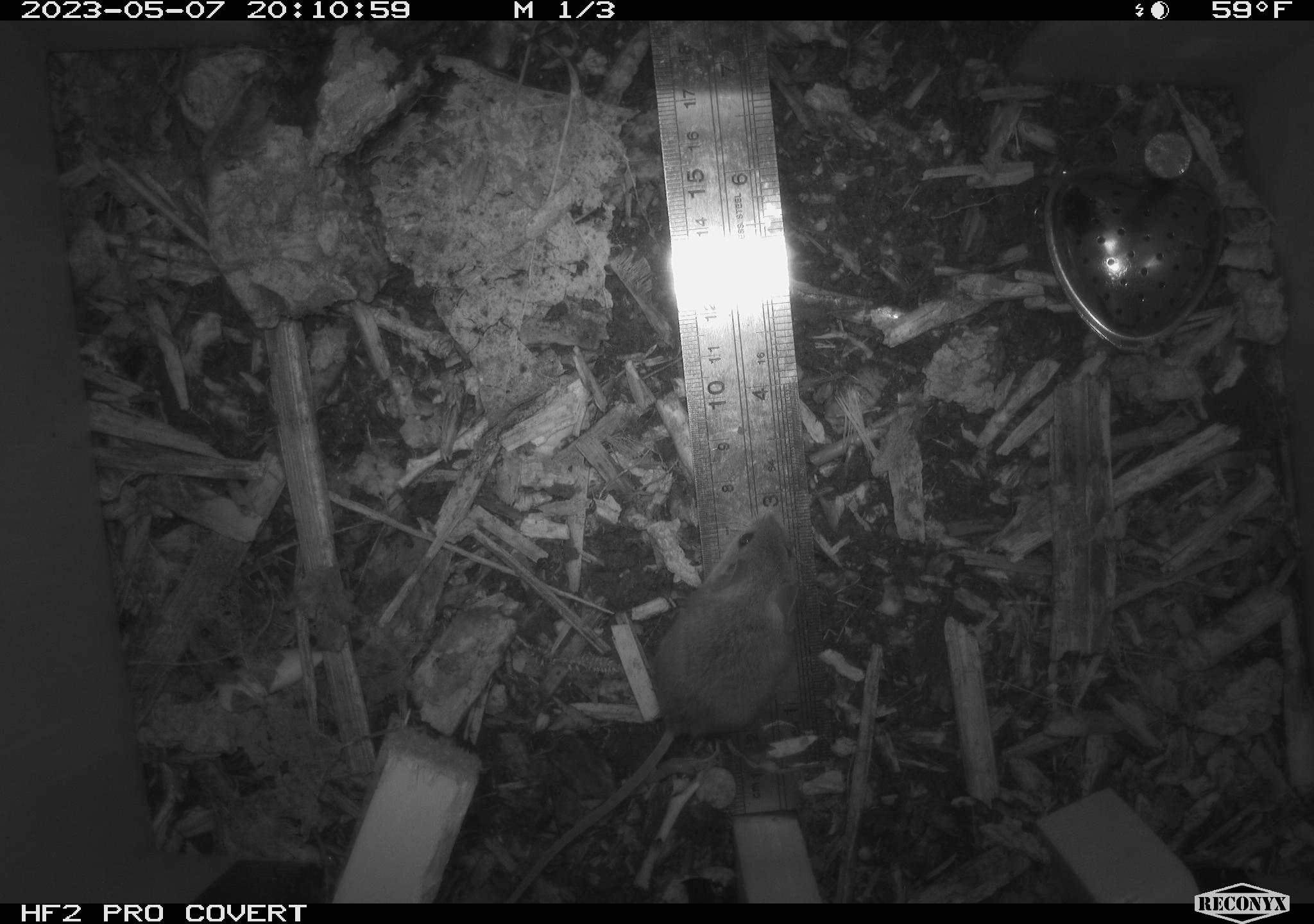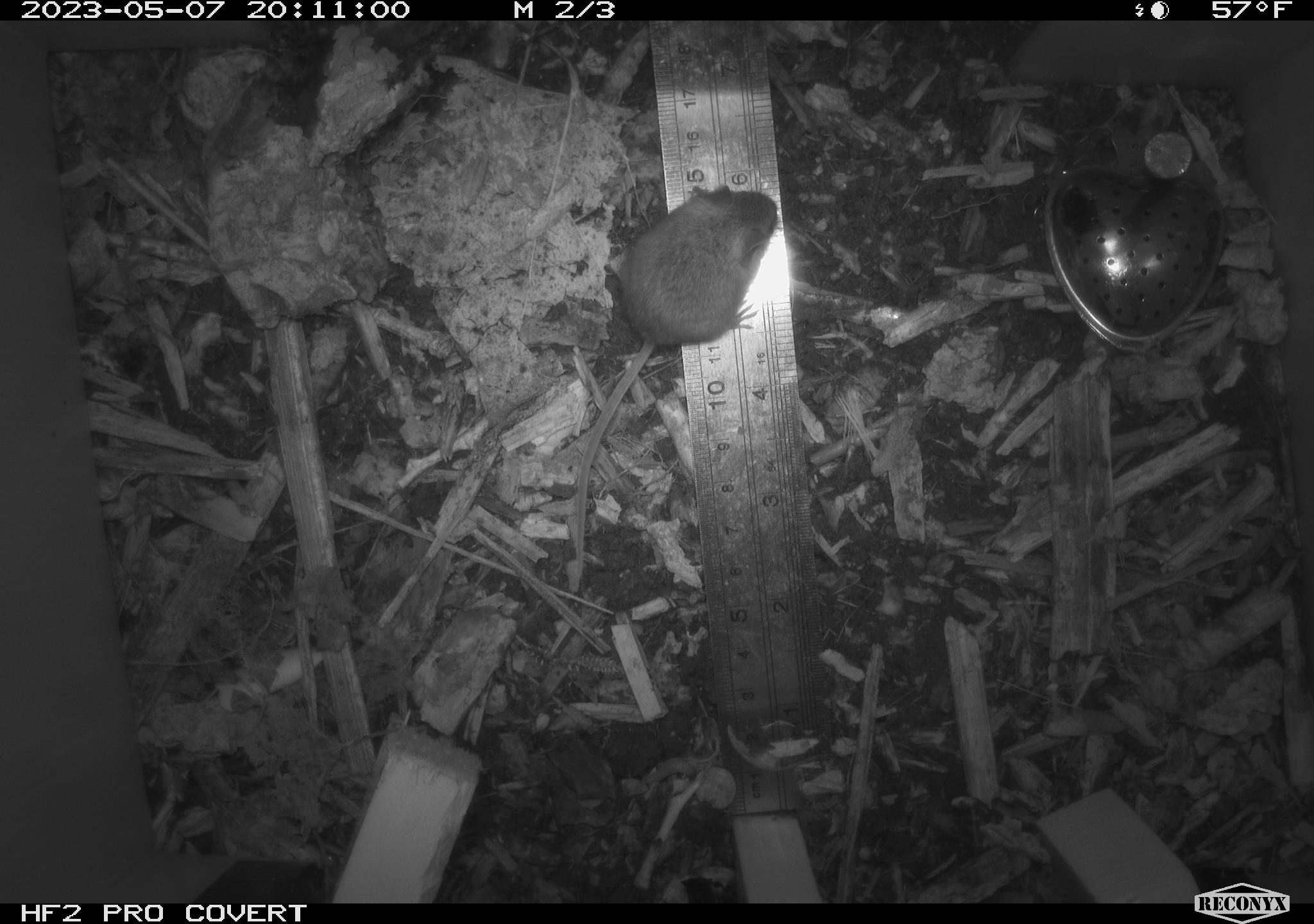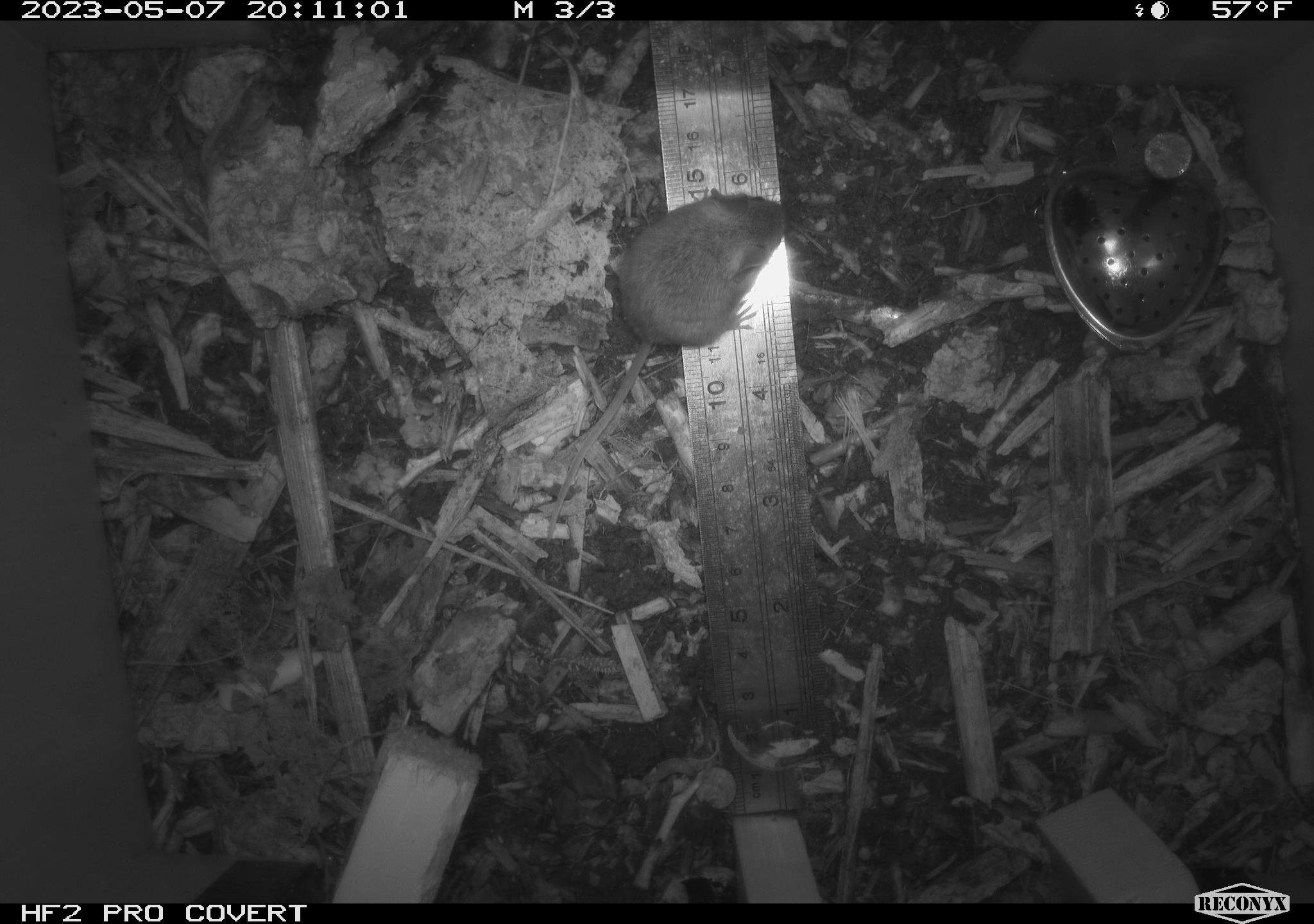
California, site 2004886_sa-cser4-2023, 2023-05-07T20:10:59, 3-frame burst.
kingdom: Animalia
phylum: Chordata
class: Mammalia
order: Rodentia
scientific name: Rodentia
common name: mouse species